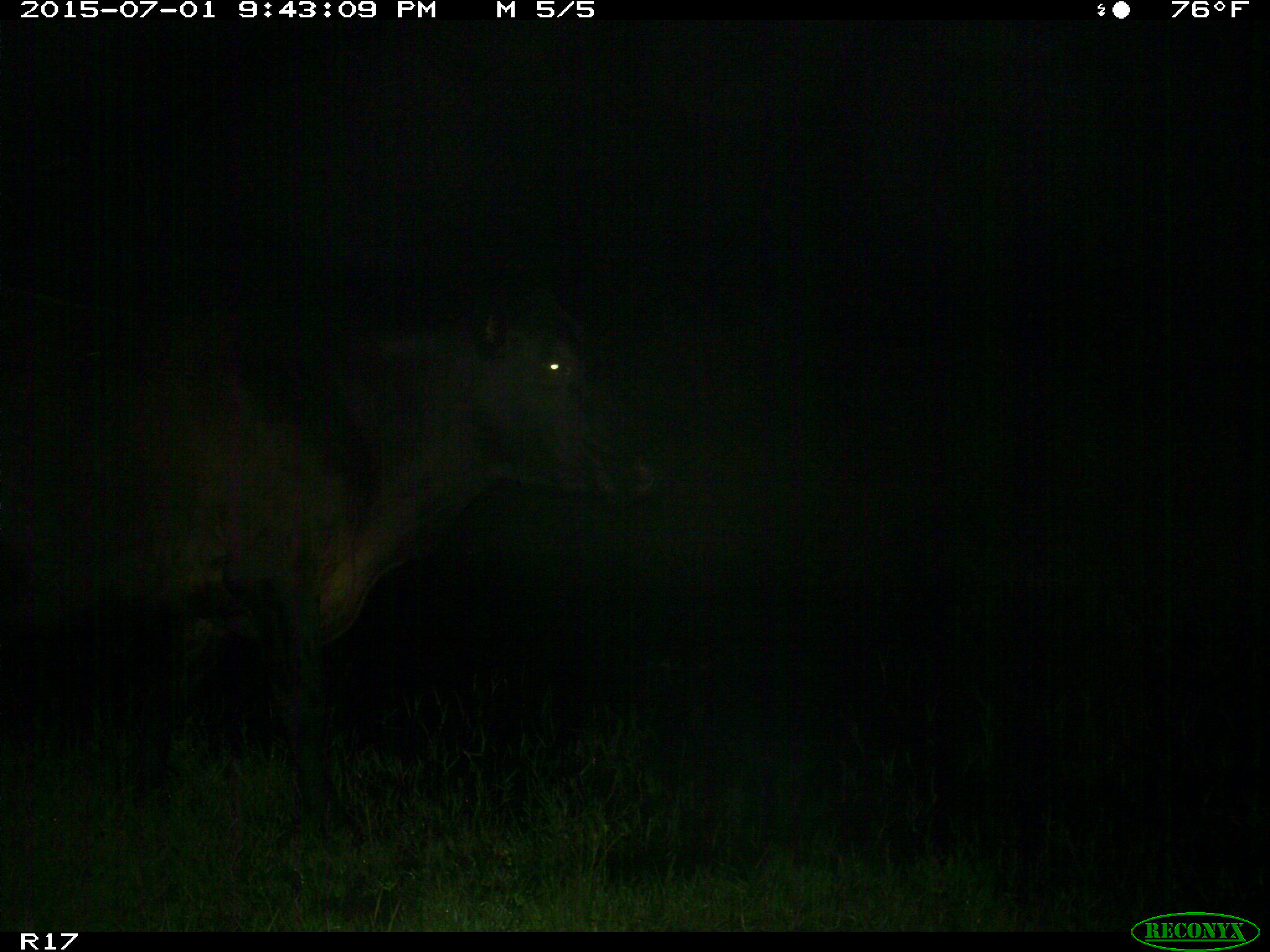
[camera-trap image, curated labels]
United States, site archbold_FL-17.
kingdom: Animalia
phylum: Chordata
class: Mammalia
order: Artiodactyla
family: Bovidae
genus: Bos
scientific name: Bos taurus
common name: domestic cow